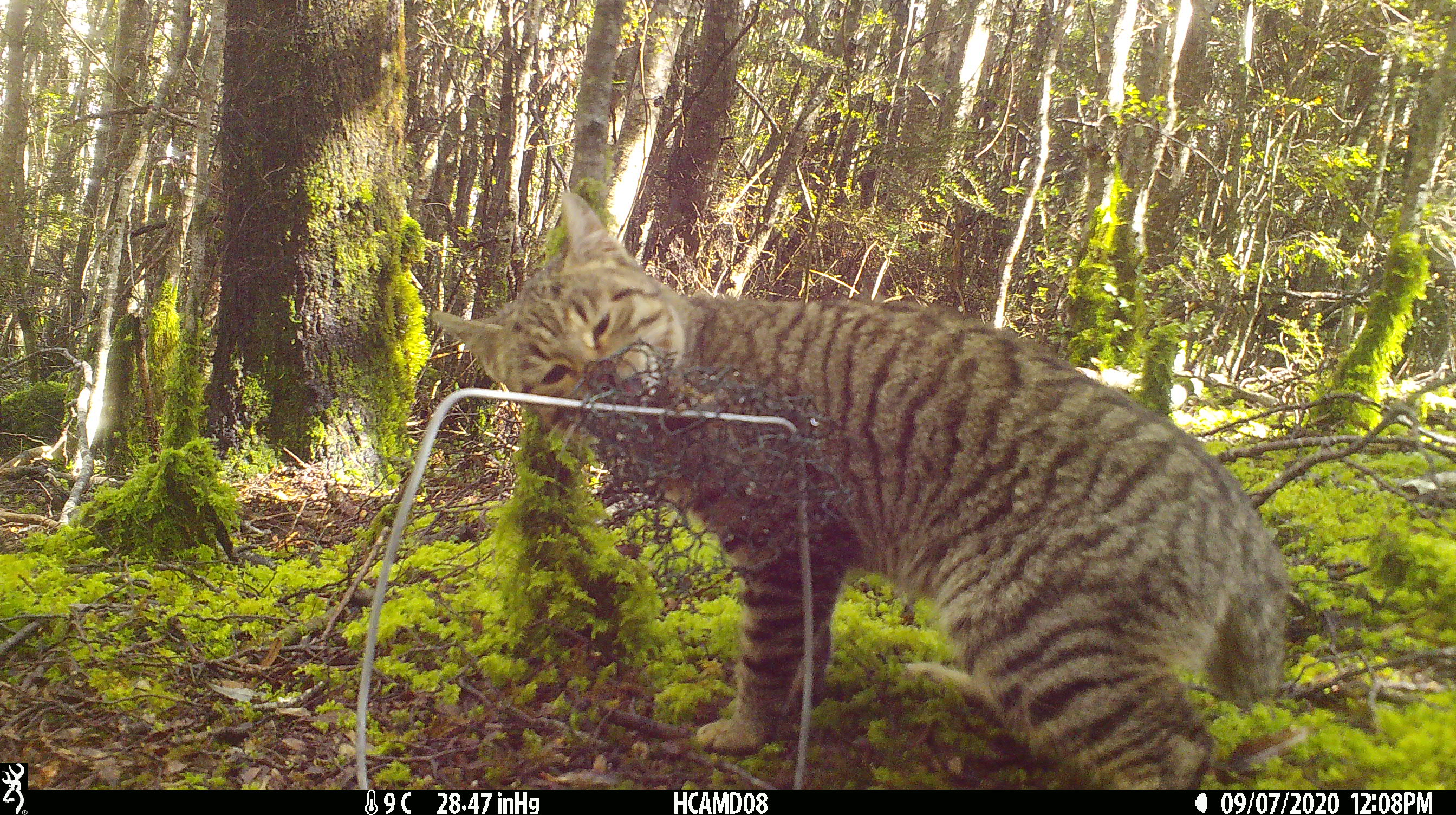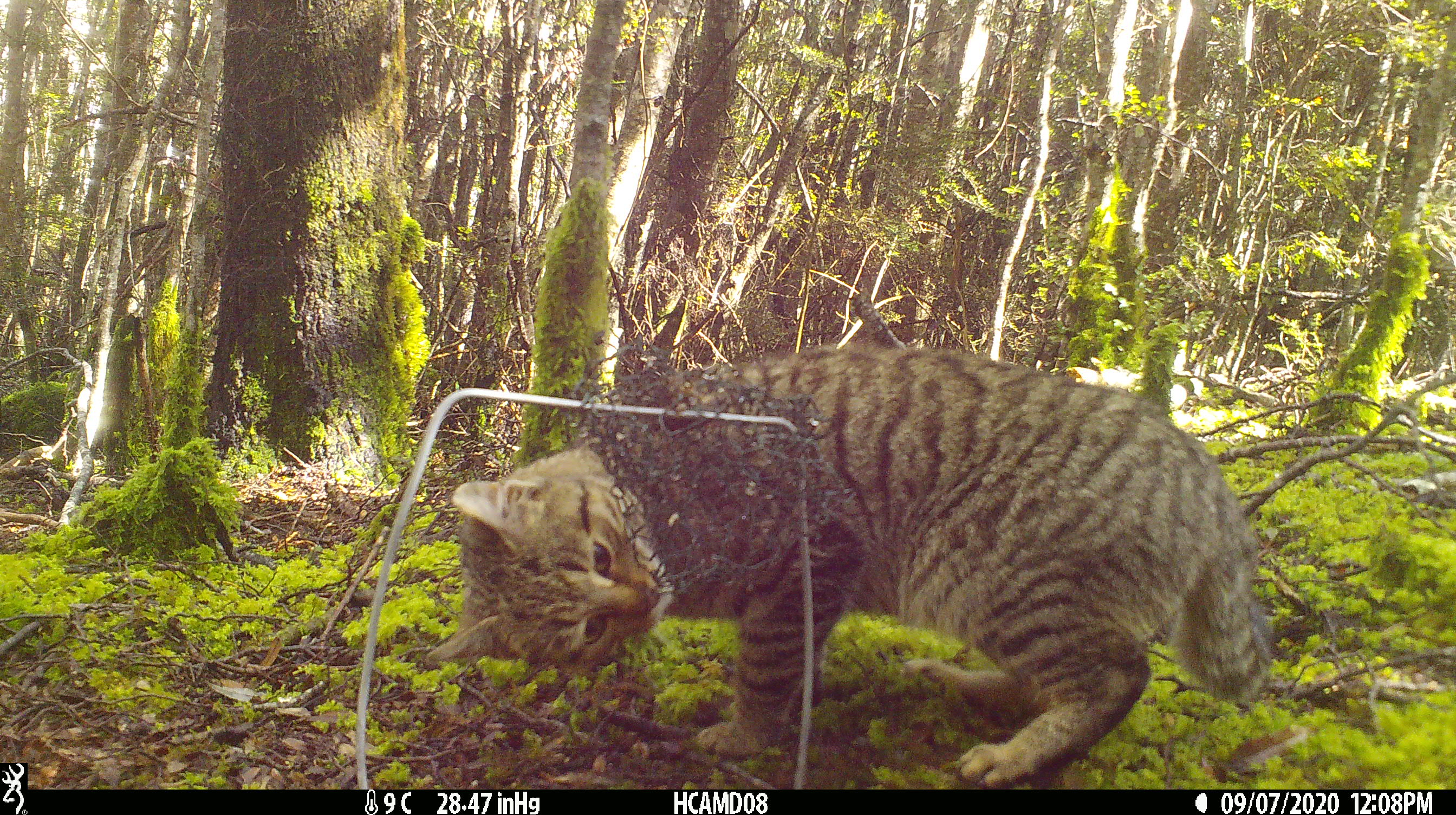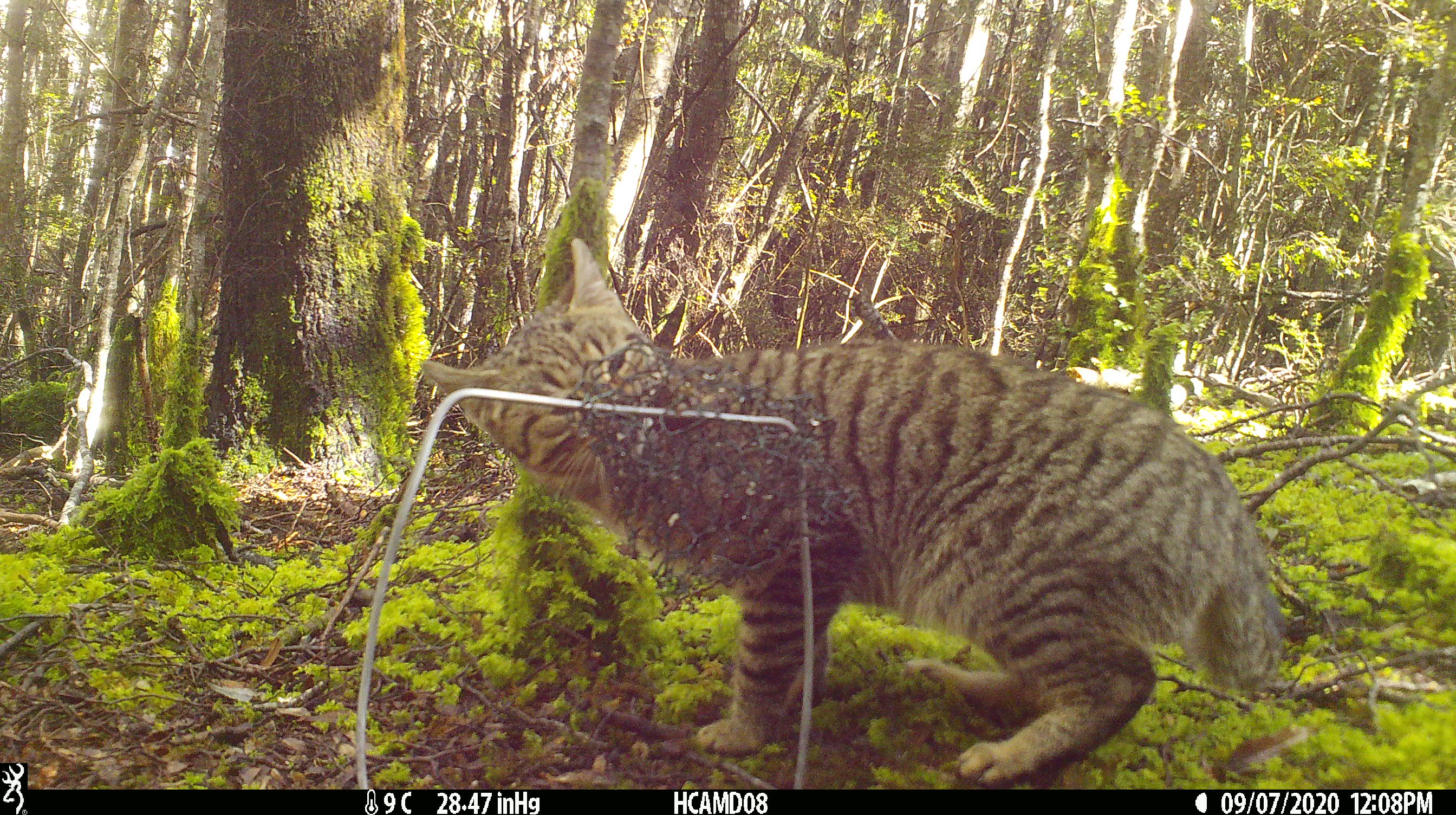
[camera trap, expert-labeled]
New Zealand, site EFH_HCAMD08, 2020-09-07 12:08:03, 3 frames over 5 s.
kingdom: Animalia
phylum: Chordata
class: Mammalia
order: Carnivora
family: Felidae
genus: Felis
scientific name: Felis catus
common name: domestic cat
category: cat